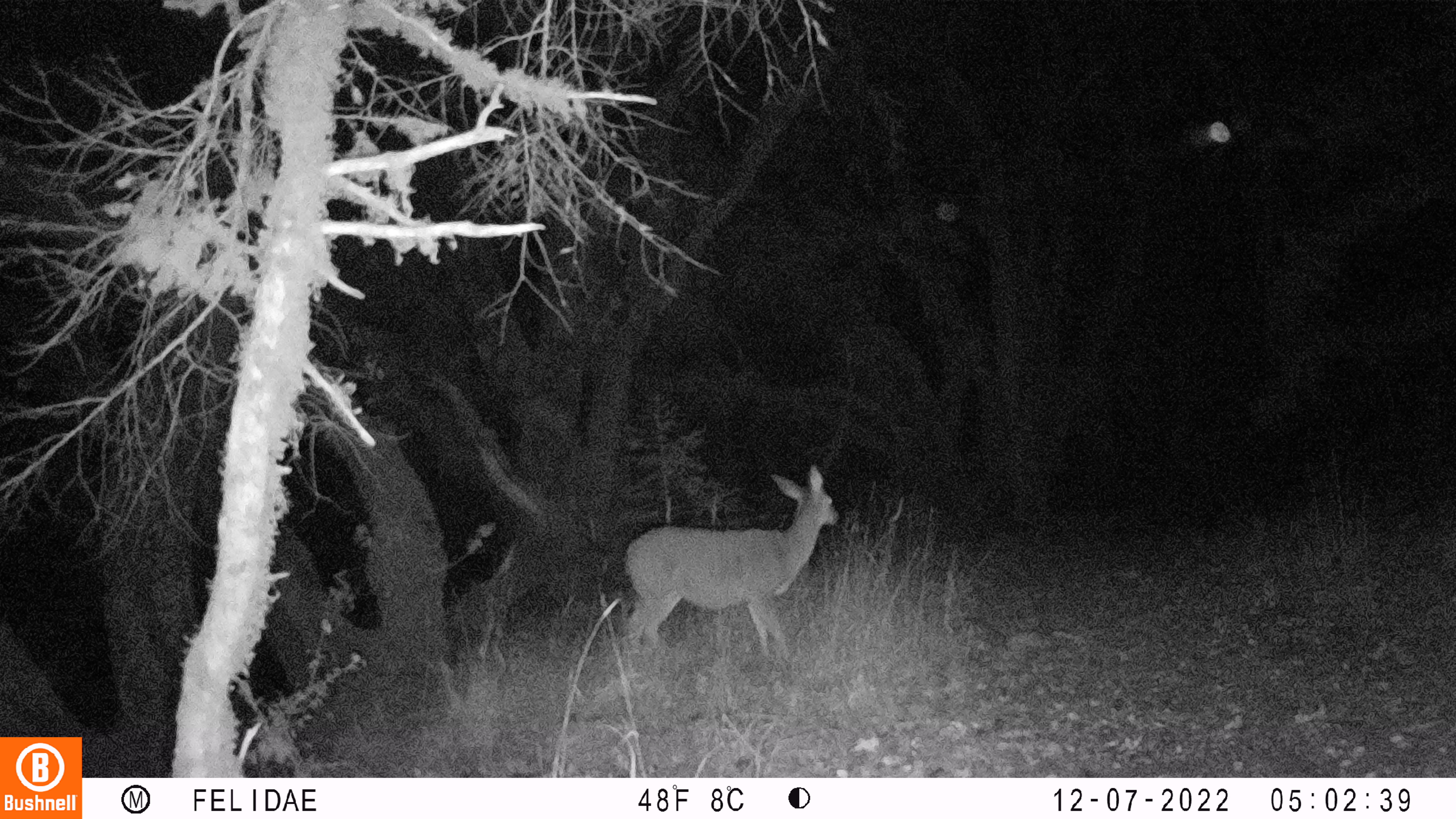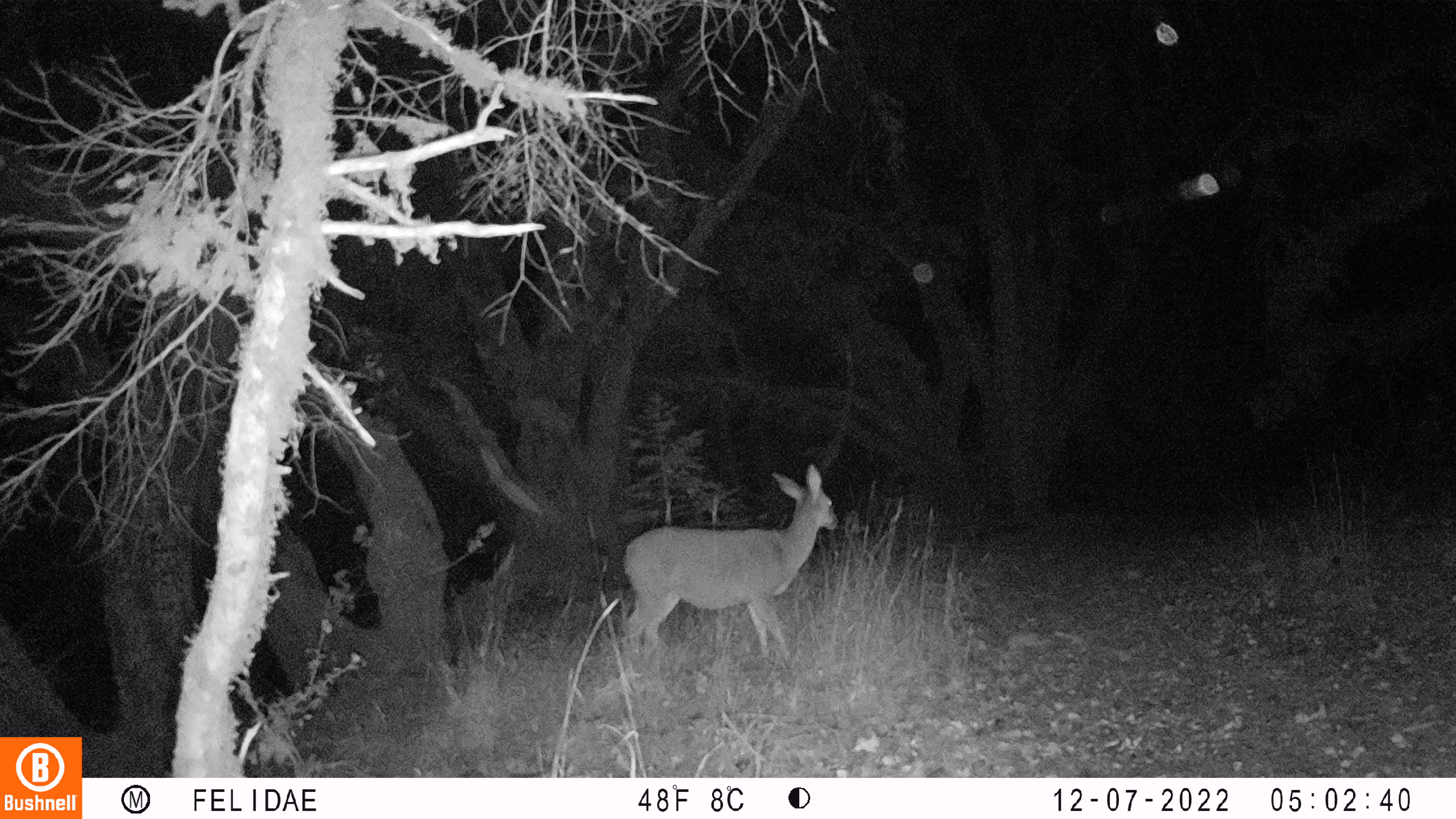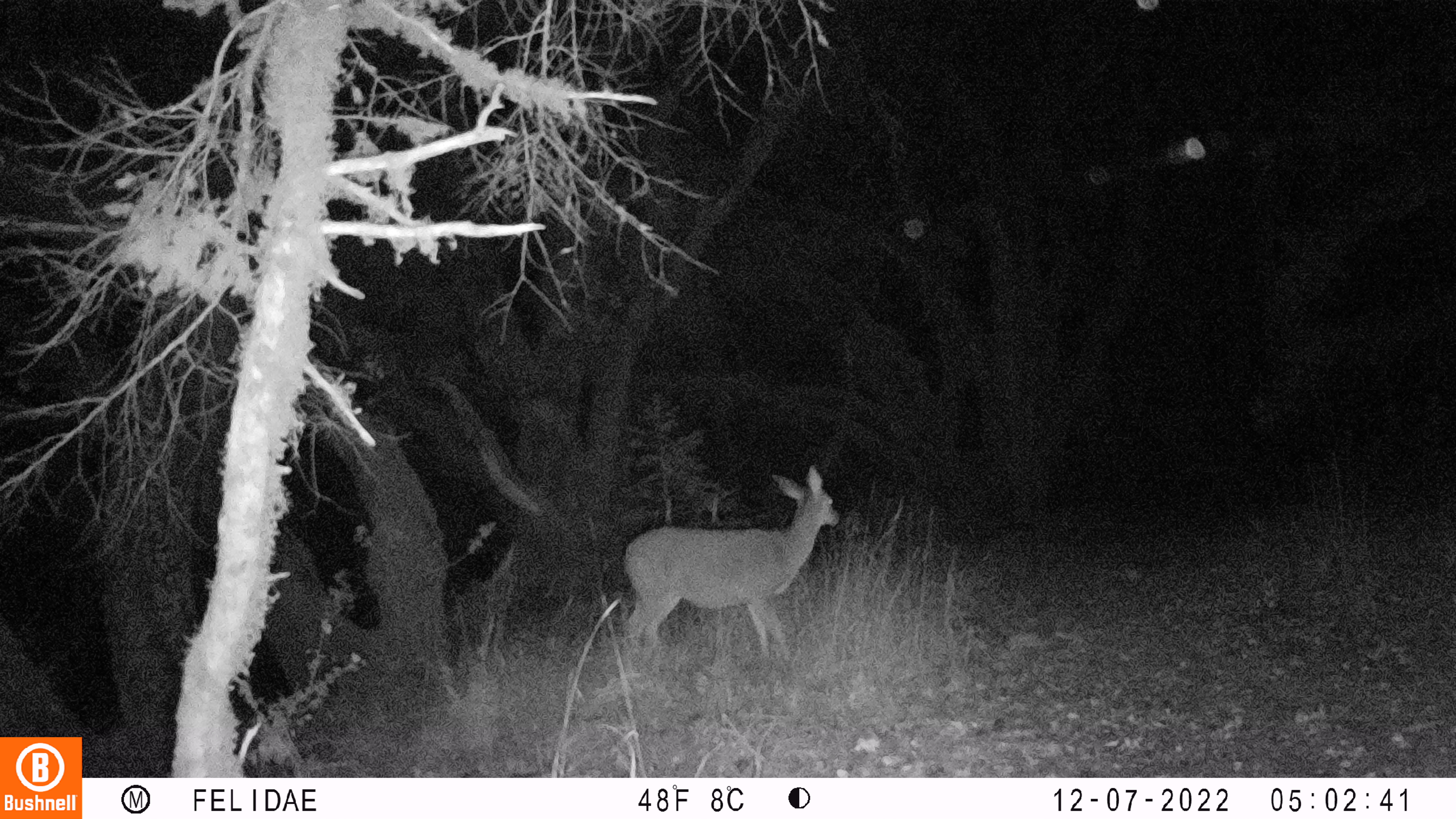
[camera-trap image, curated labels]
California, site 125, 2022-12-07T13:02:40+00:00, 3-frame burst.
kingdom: Animalia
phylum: Chordata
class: Mammalia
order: Artiodactyla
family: Cervidae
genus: Odocoileus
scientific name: Odocoileus hemionus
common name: mule deer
Mule deer (Odocoileus hemionus).